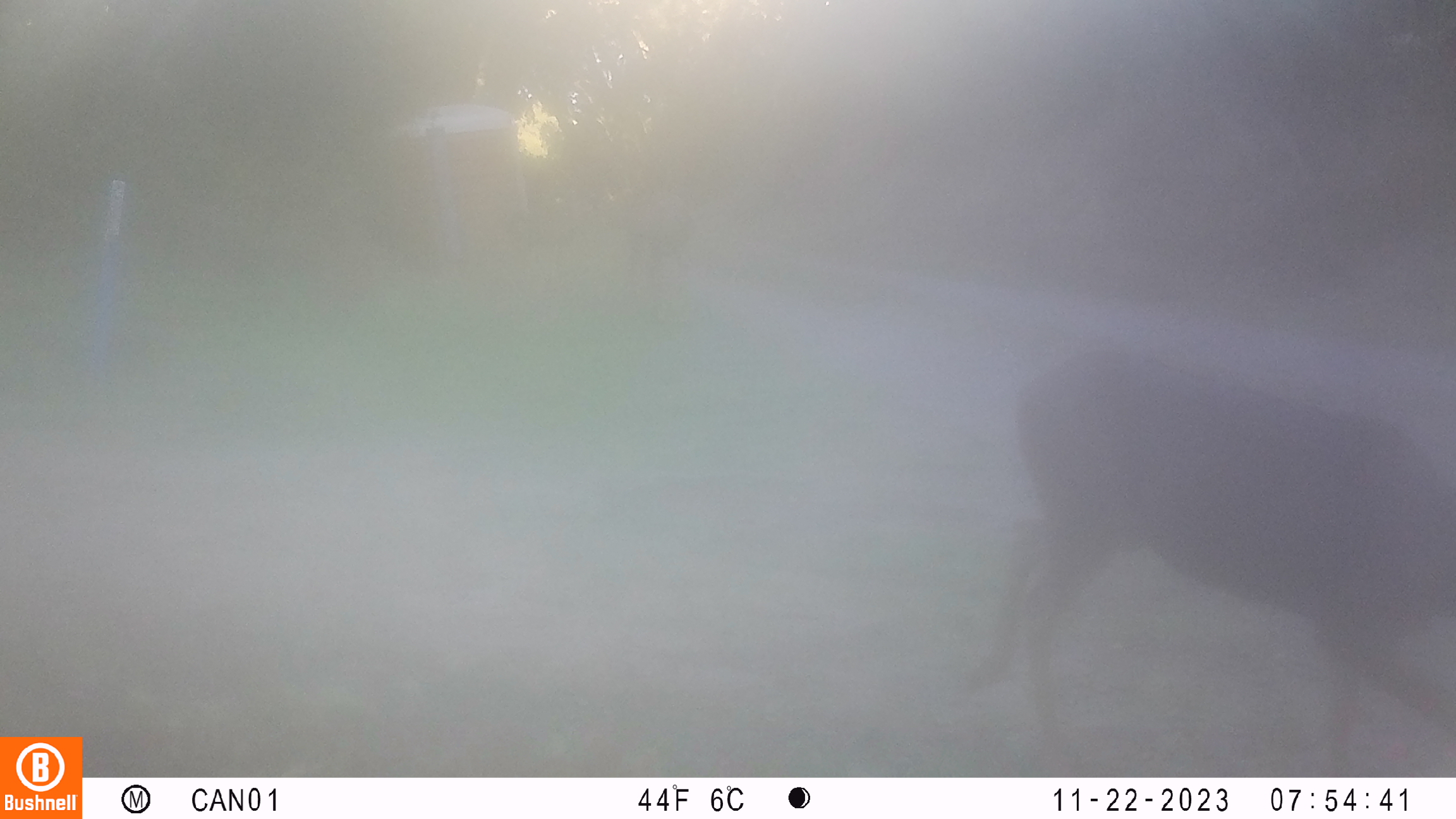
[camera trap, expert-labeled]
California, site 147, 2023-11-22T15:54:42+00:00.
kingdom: Animalia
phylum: Chordata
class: Mammalia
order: Artiodactyla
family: Cervidae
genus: Odocoileus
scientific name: Odocoileus hemionus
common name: mule deer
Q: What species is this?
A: Mule deer (Odocoileus hemionus).